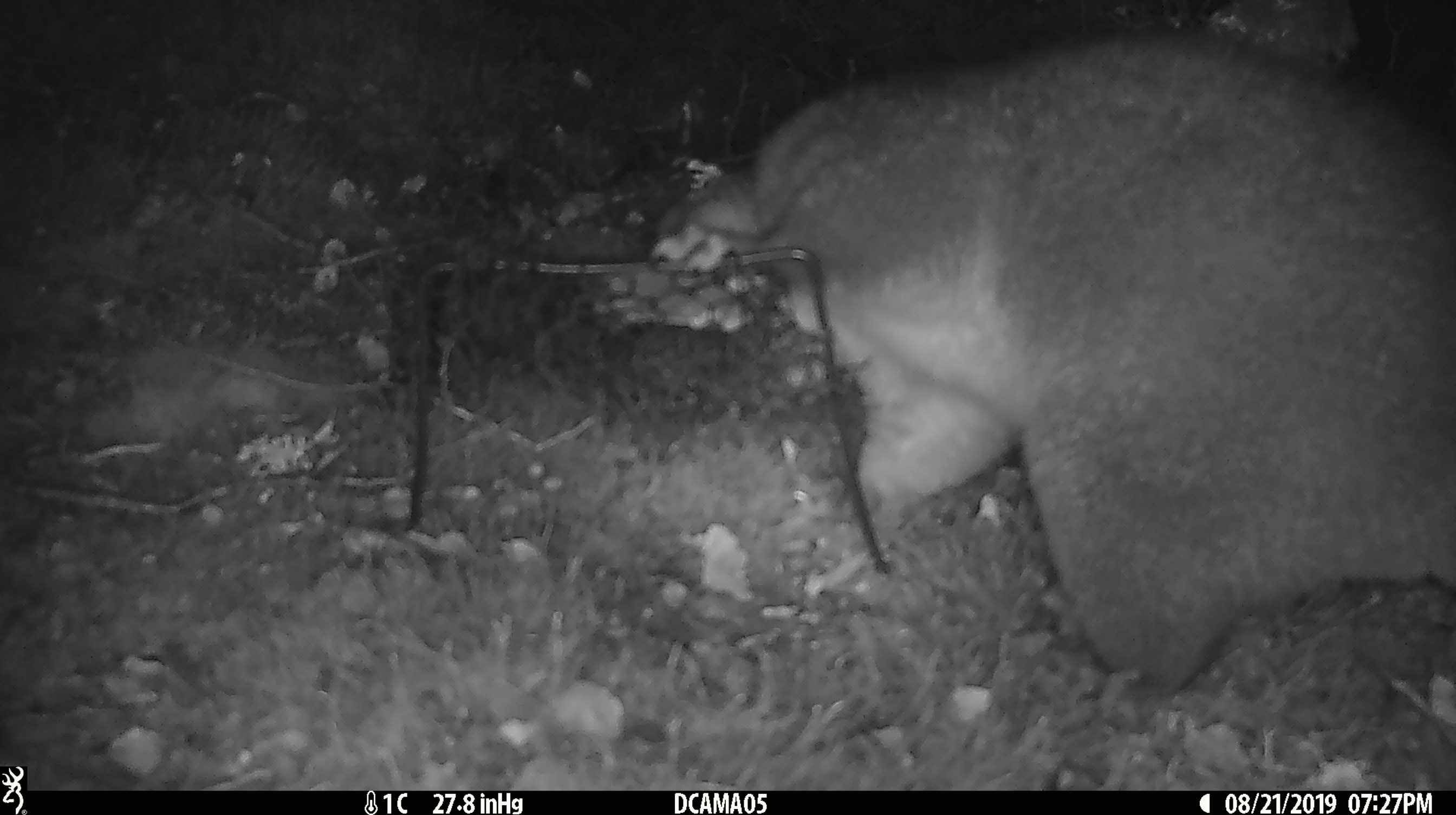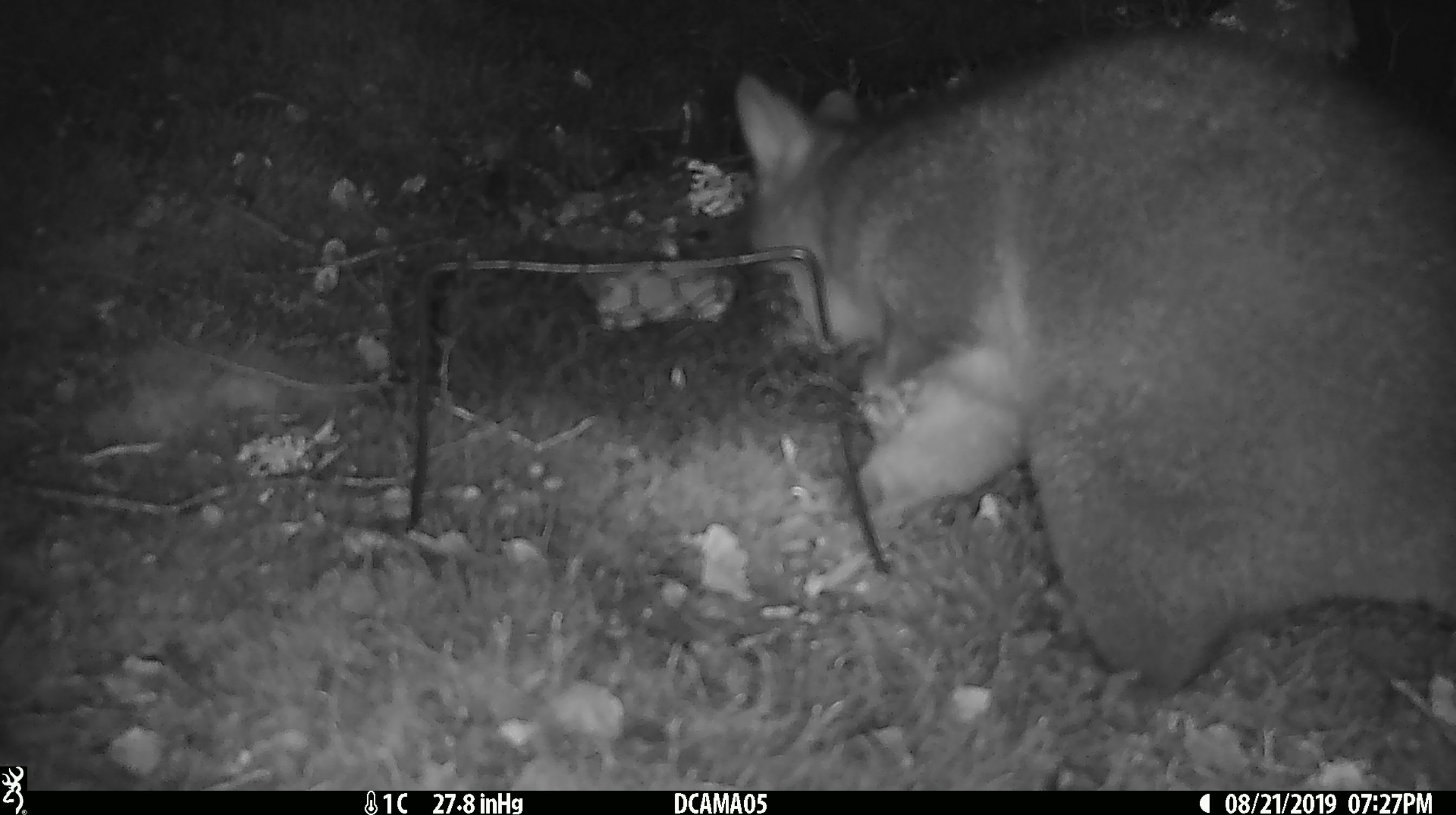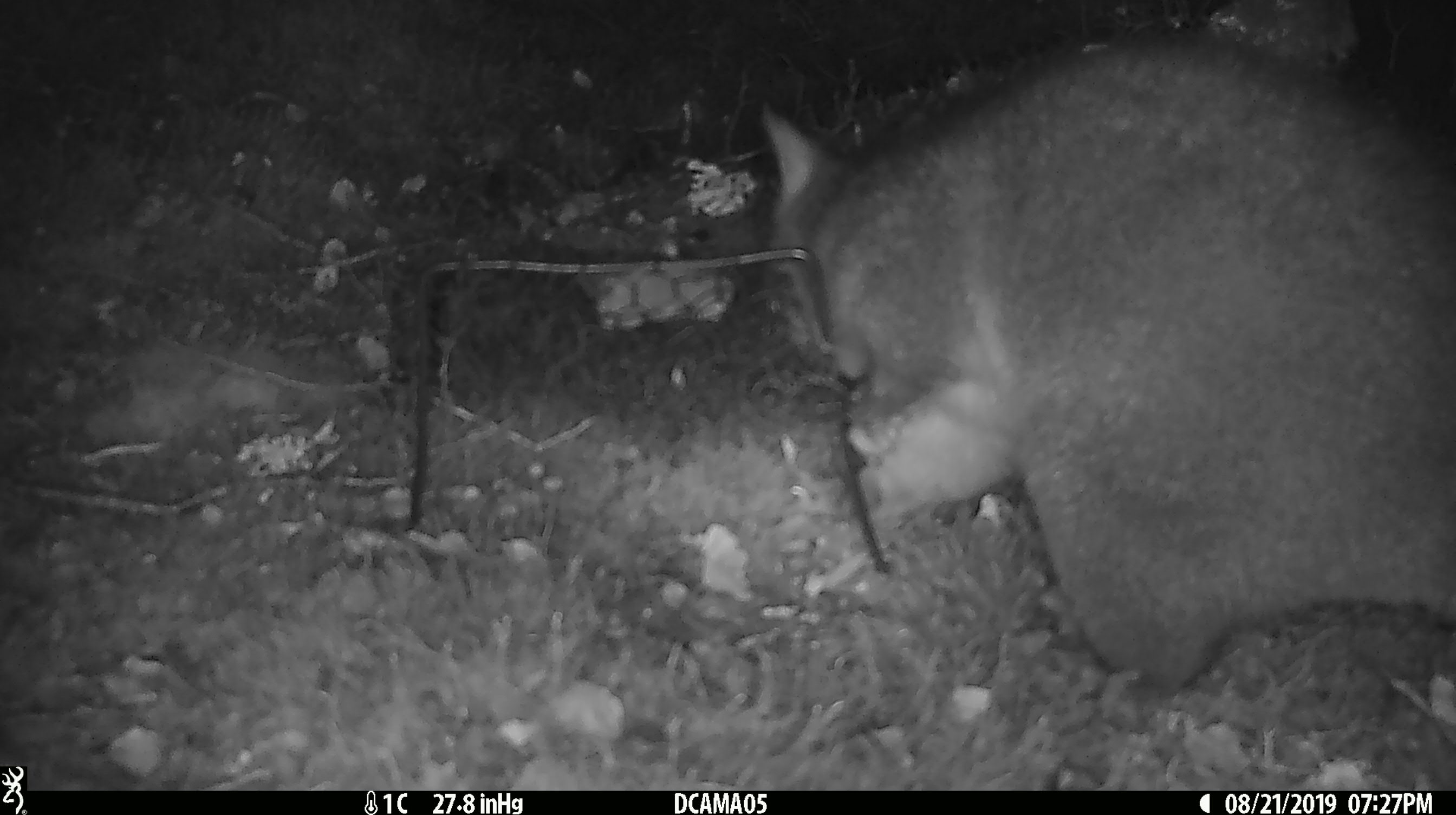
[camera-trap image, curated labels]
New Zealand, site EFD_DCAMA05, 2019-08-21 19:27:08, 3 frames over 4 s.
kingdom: Animalia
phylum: Chordata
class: Mammalia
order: Diprotodontia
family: Phalangeridae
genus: Trichosurus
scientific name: Trichosurus vulpecula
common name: common brushtail possum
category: possum